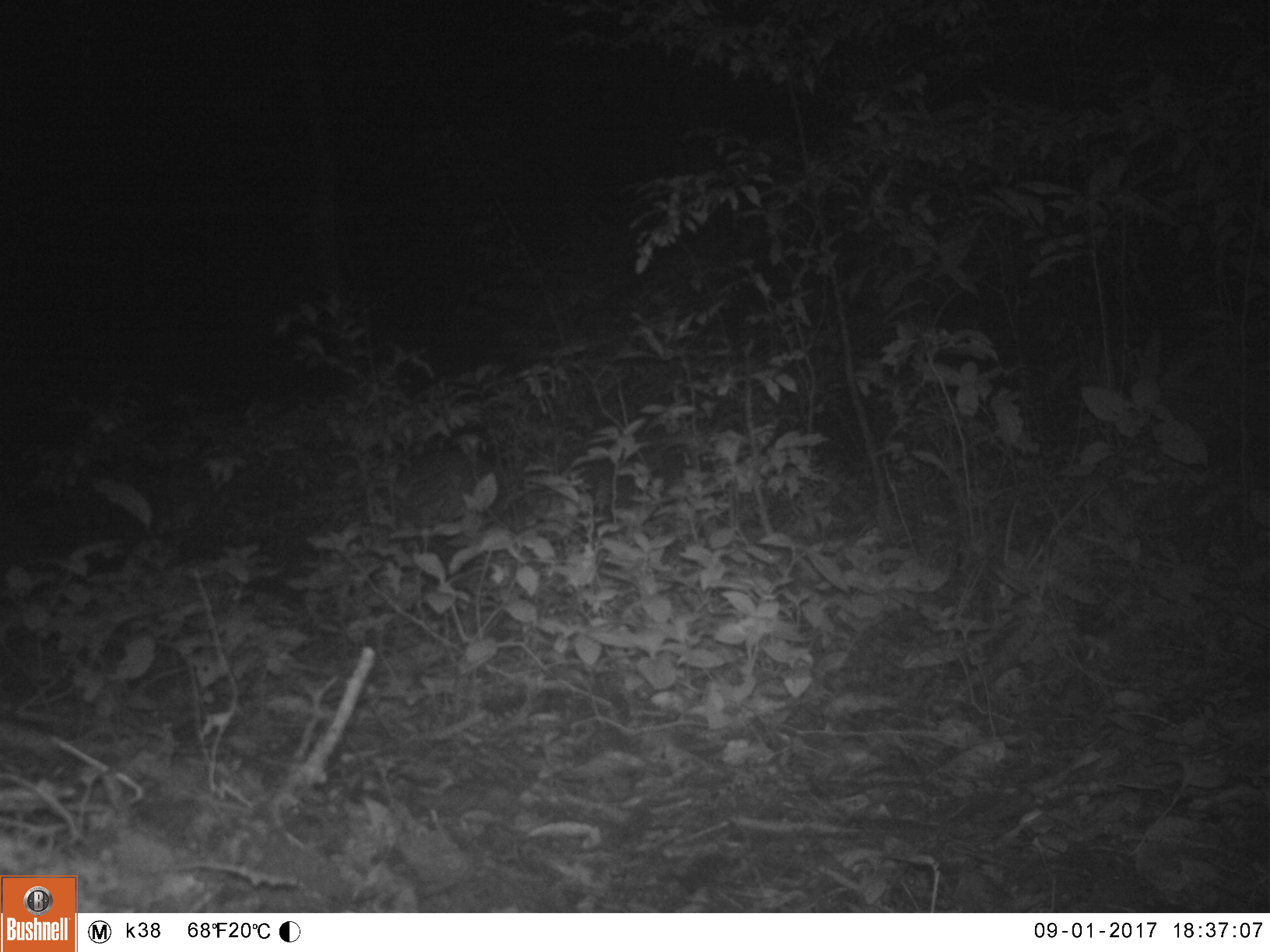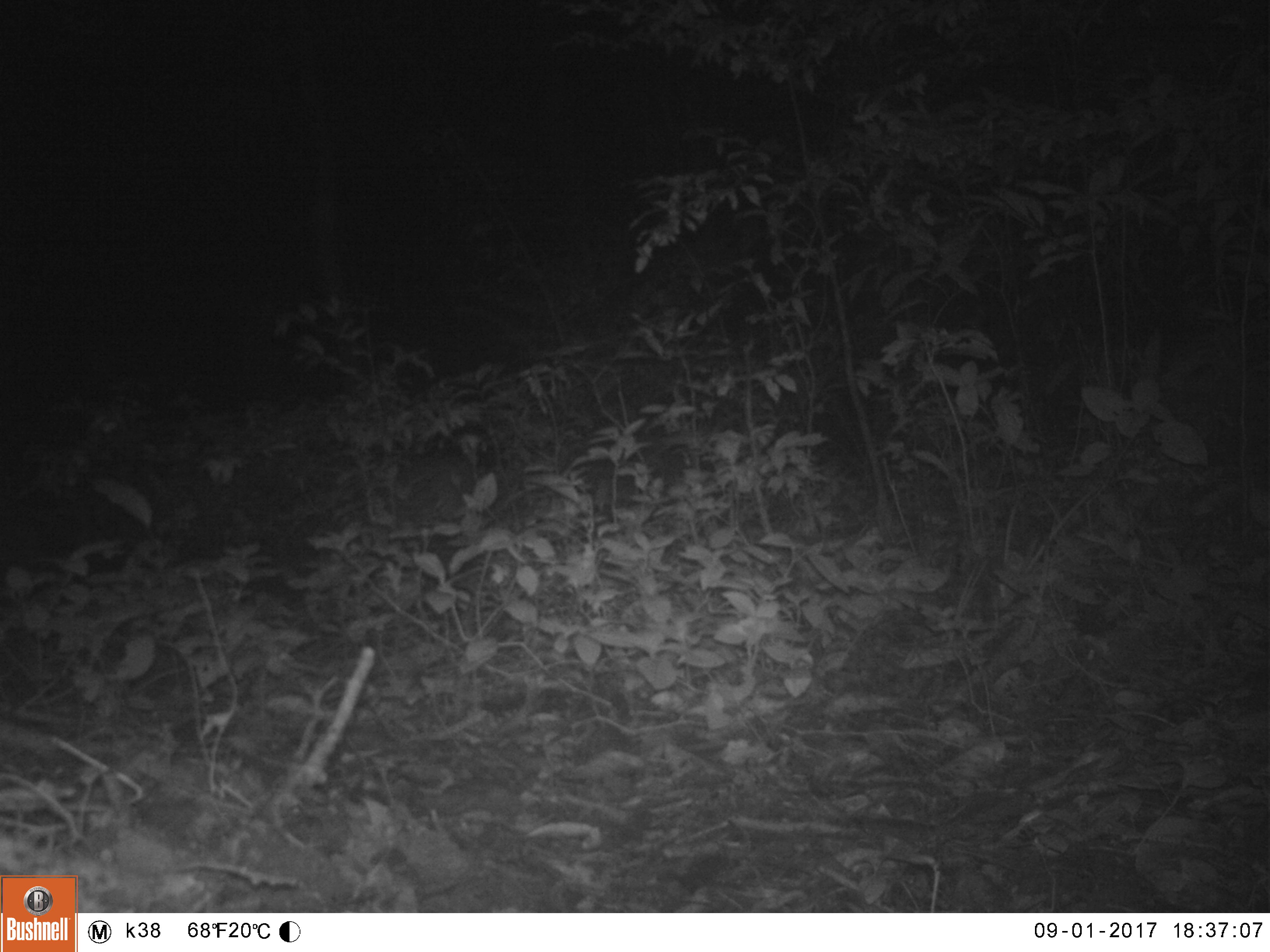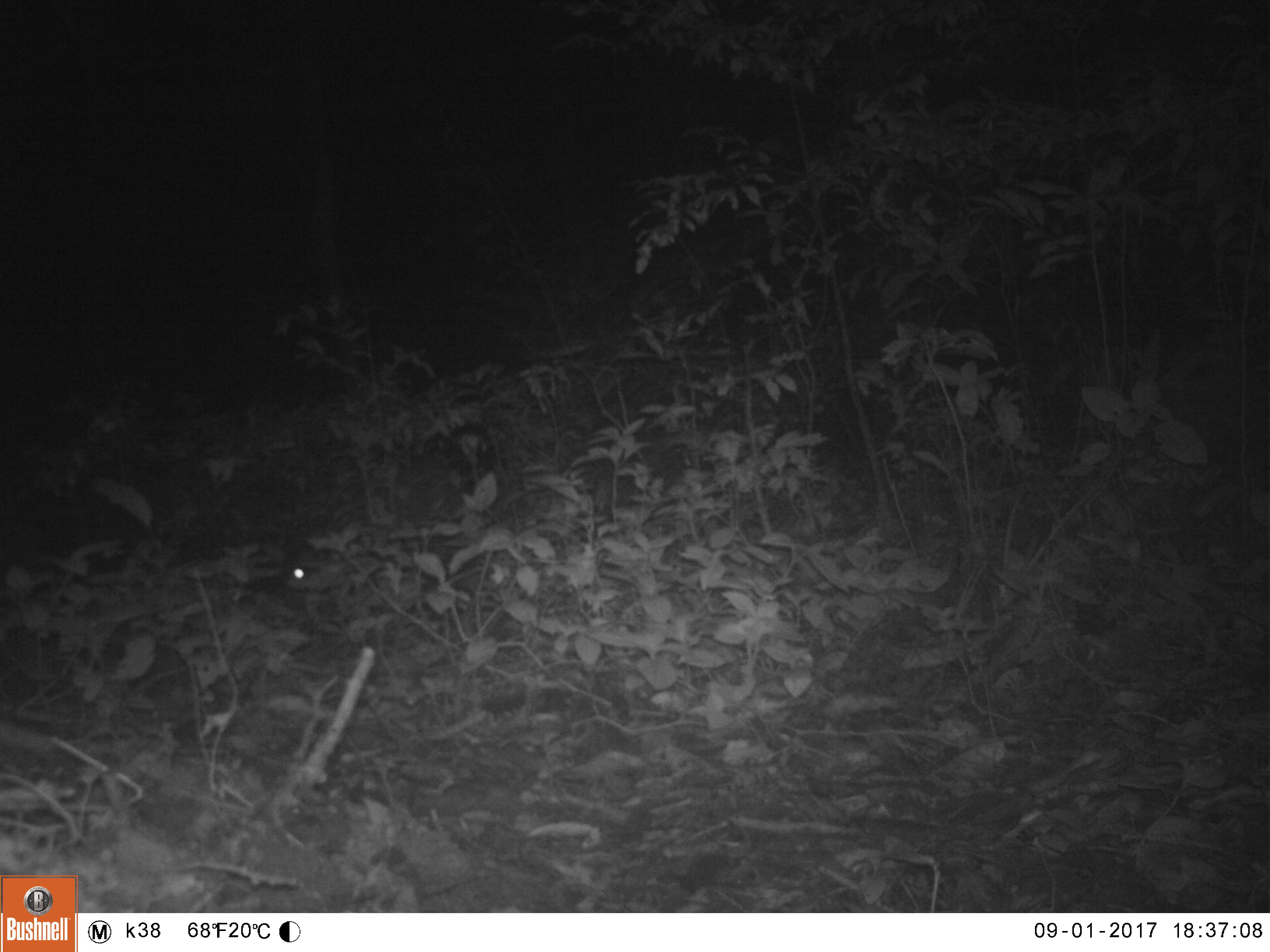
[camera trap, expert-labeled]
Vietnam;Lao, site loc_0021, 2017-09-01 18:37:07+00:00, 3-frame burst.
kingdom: Animalia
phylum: Chordata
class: Mammalia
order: Artiodactyla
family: Cervidae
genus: Muntiacus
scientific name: Muntiacus vuquangensis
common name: large-antlered muntjac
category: large antlered muntjac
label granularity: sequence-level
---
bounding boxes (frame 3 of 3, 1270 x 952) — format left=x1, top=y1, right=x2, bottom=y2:
large antlered muntjac: left=288, top=552, right=383, bottom=591